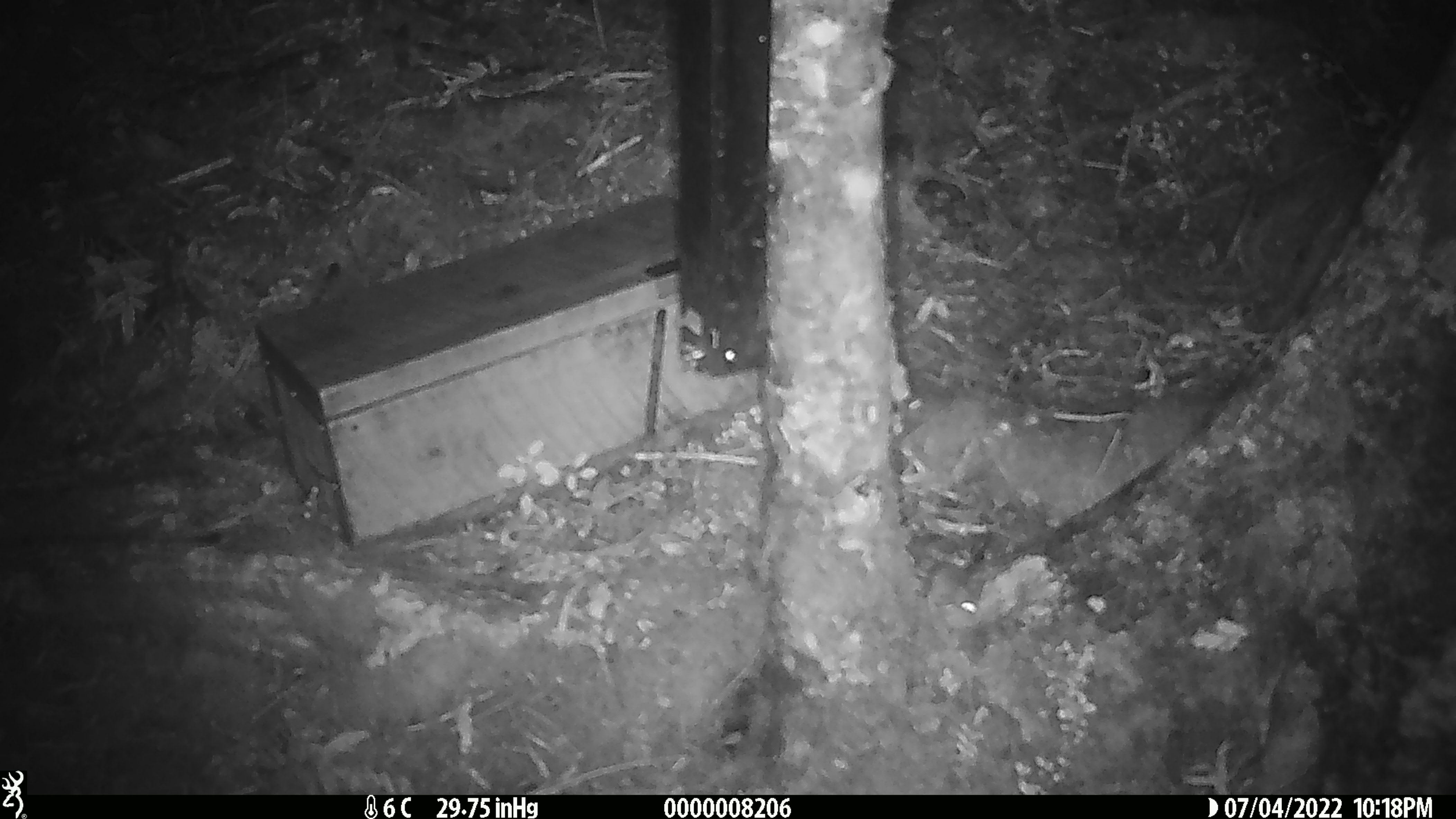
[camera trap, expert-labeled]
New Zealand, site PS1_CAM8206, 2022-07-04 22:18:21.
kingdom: Animalia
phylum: Chordata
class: Mammalia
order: Rodentia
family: Muridae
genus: Mus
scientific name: Mus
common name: mouse